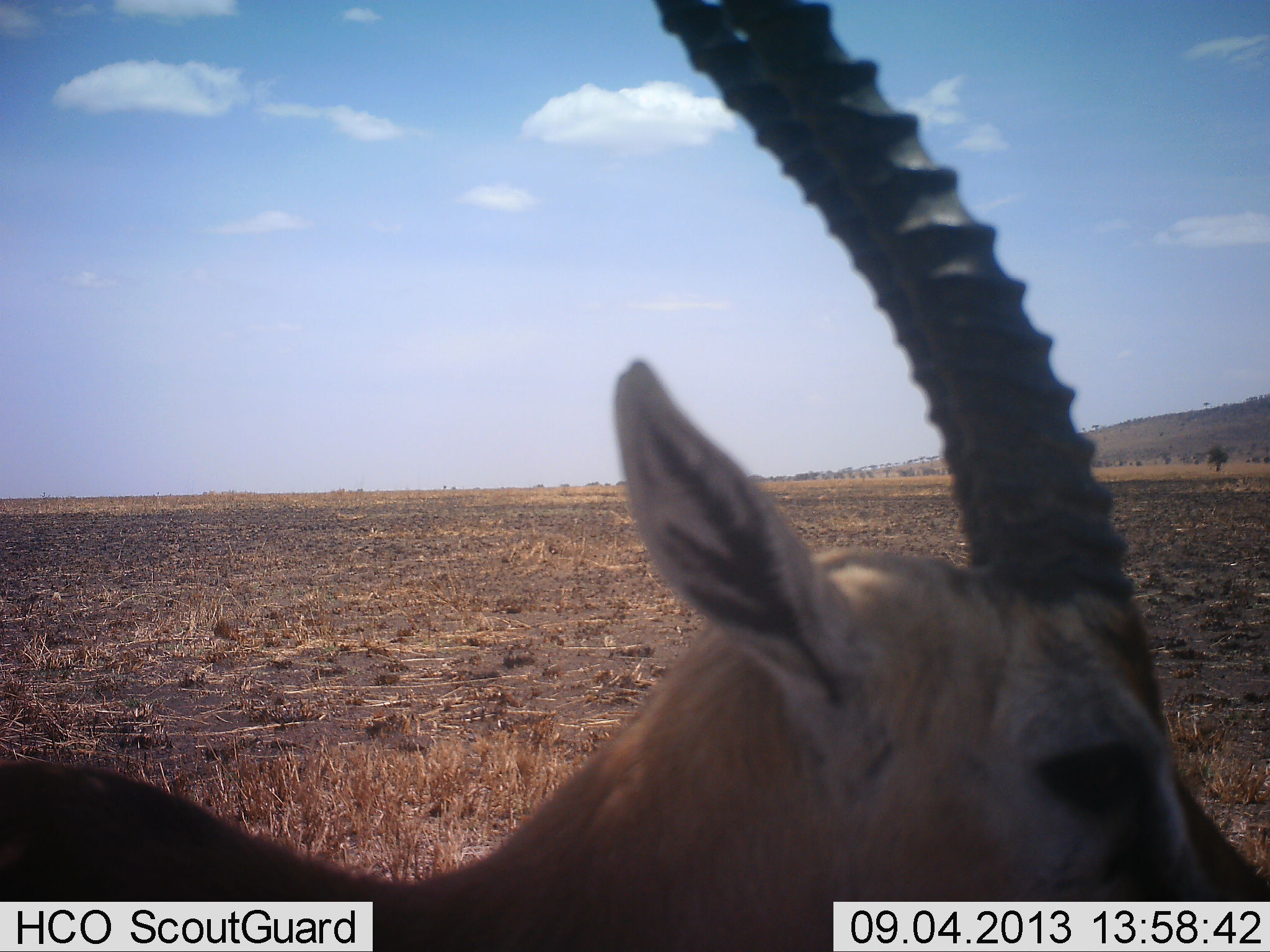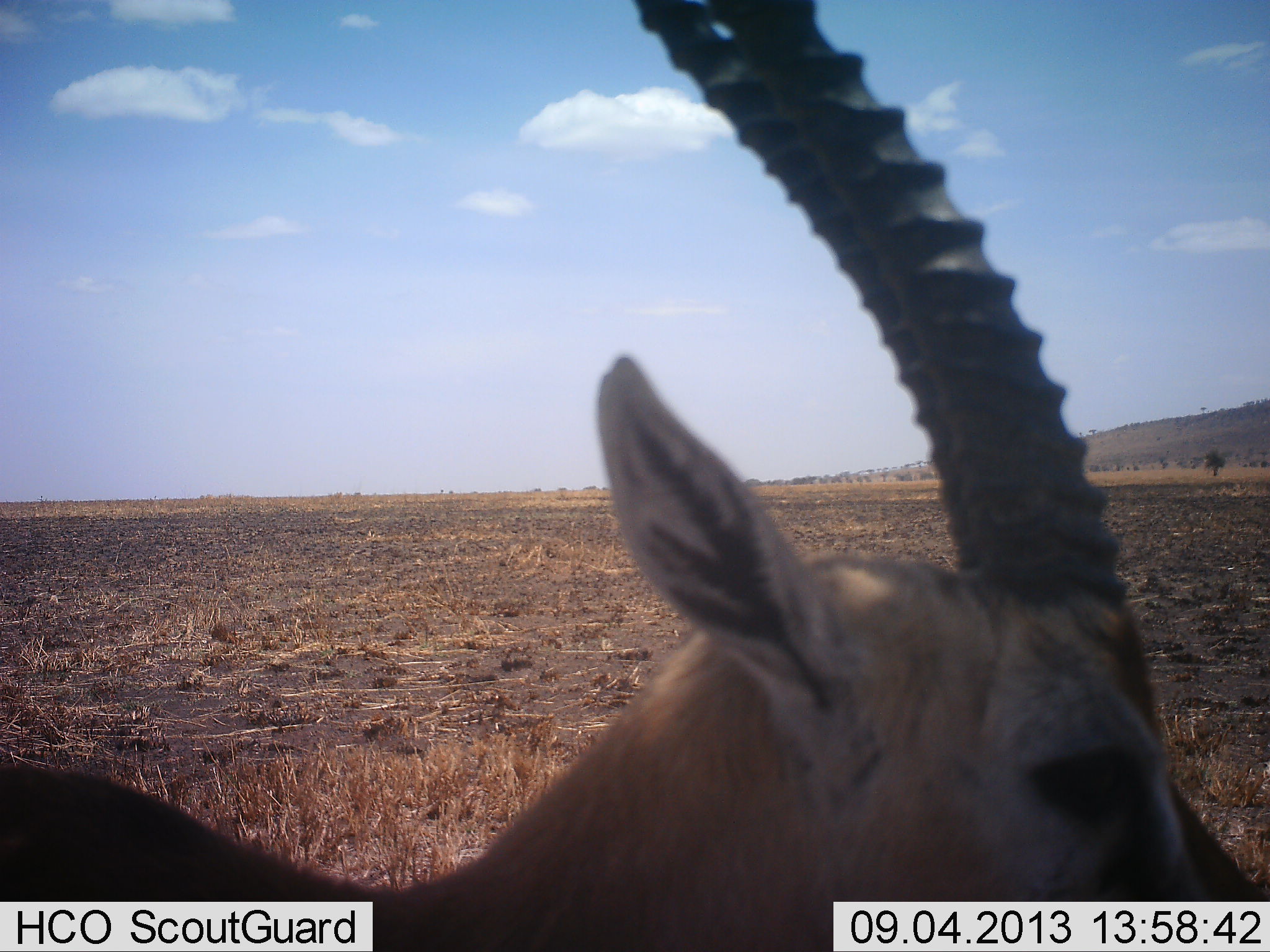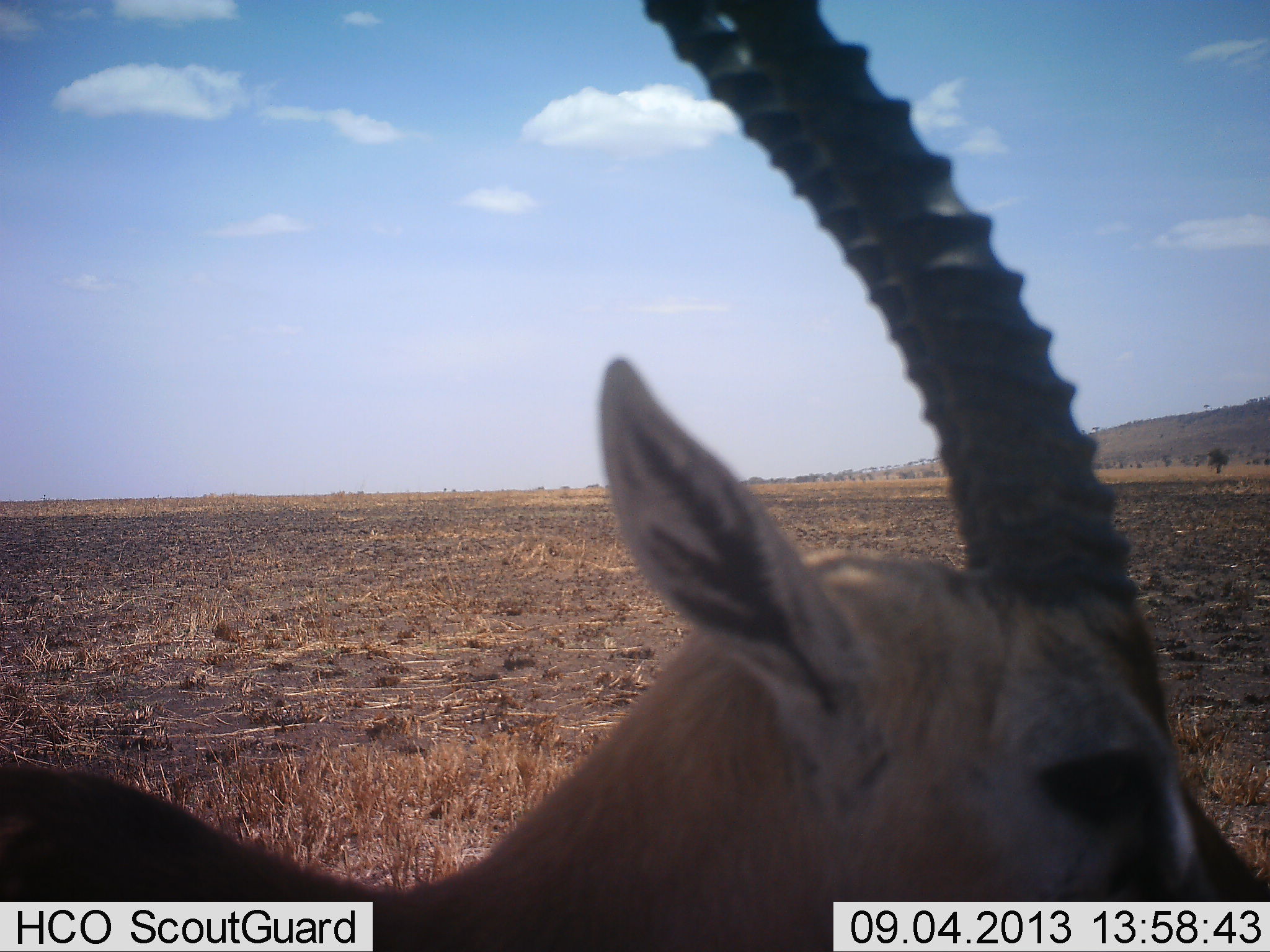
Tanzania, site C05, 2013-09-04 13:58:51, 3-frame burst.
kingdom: Animalia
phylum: Chordata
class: Mammalia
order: Artiodactyla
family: Bovidae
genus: Eudorcas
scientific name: Eudorcas thomsonii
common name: thomson's gazelle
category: gazellethomsons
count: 1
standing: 80%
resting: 0%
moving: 20%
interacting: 0%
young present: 0%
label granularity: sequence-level